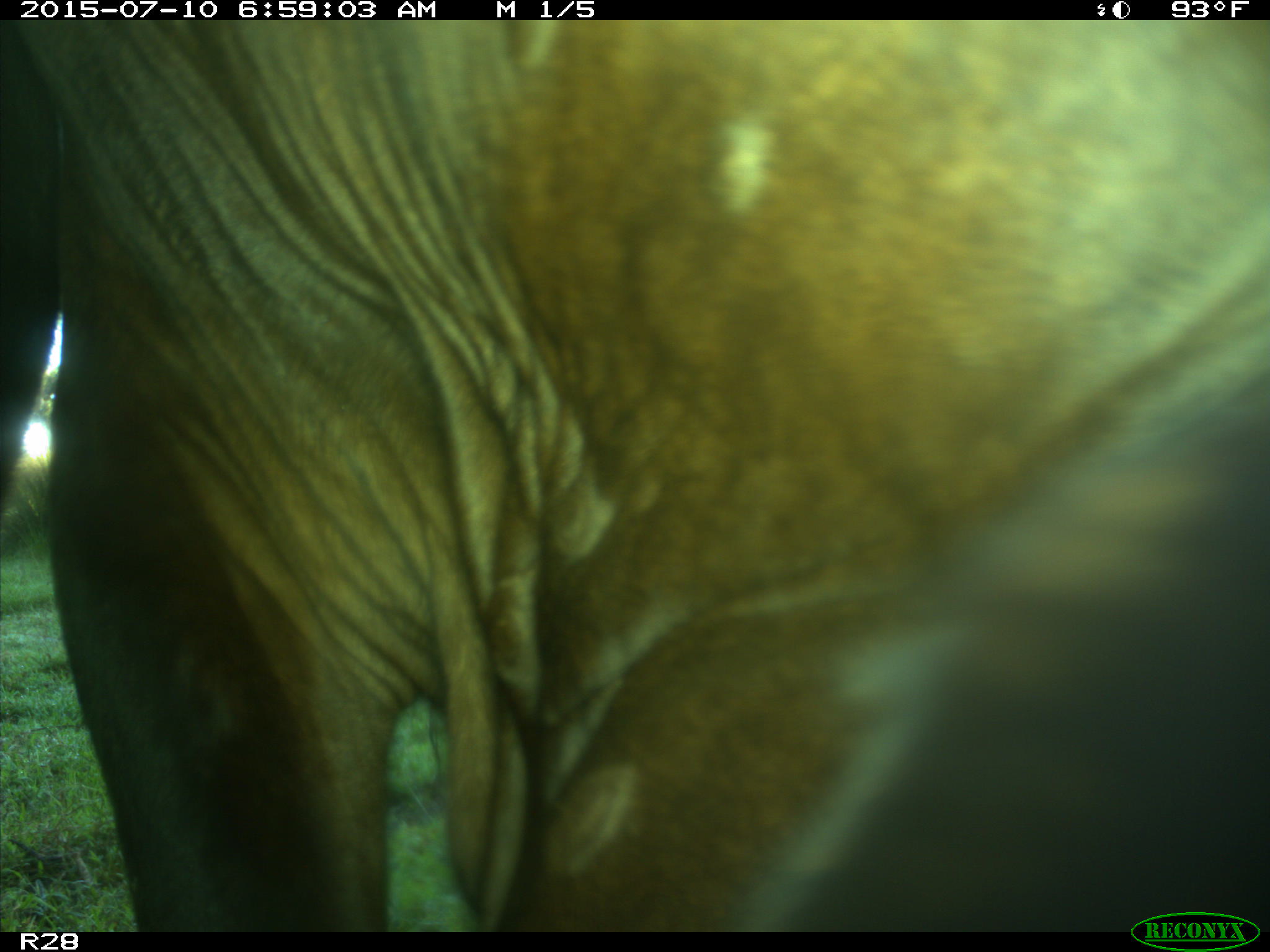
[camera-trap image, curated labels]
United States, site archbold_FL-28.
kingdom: Animalia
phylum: Chordata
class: Mammalia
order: Artiodactyla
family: Bovidae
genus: Bos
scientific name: Bos taurus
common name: domestic cow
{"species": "Bos taurus (domestic cow)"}